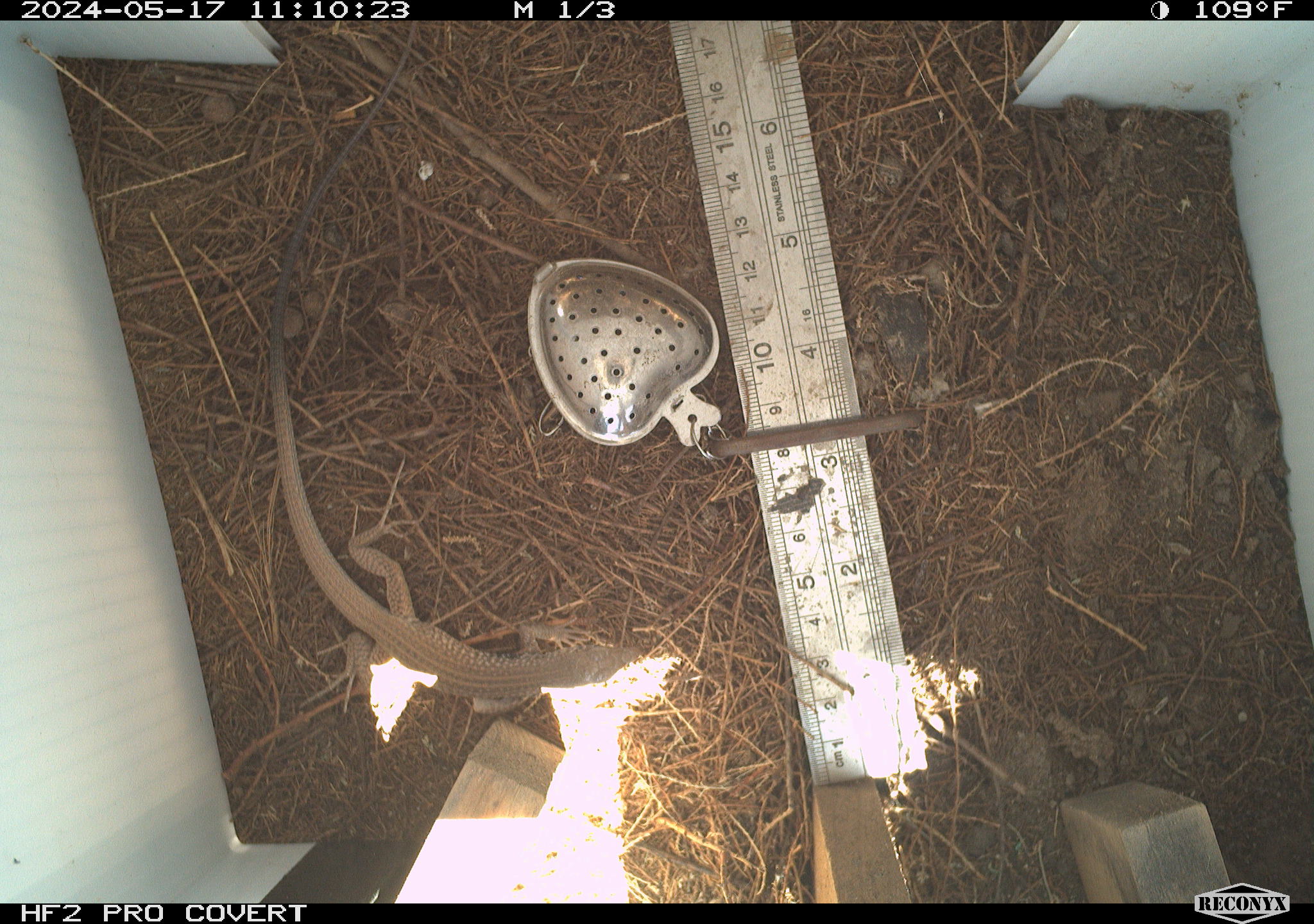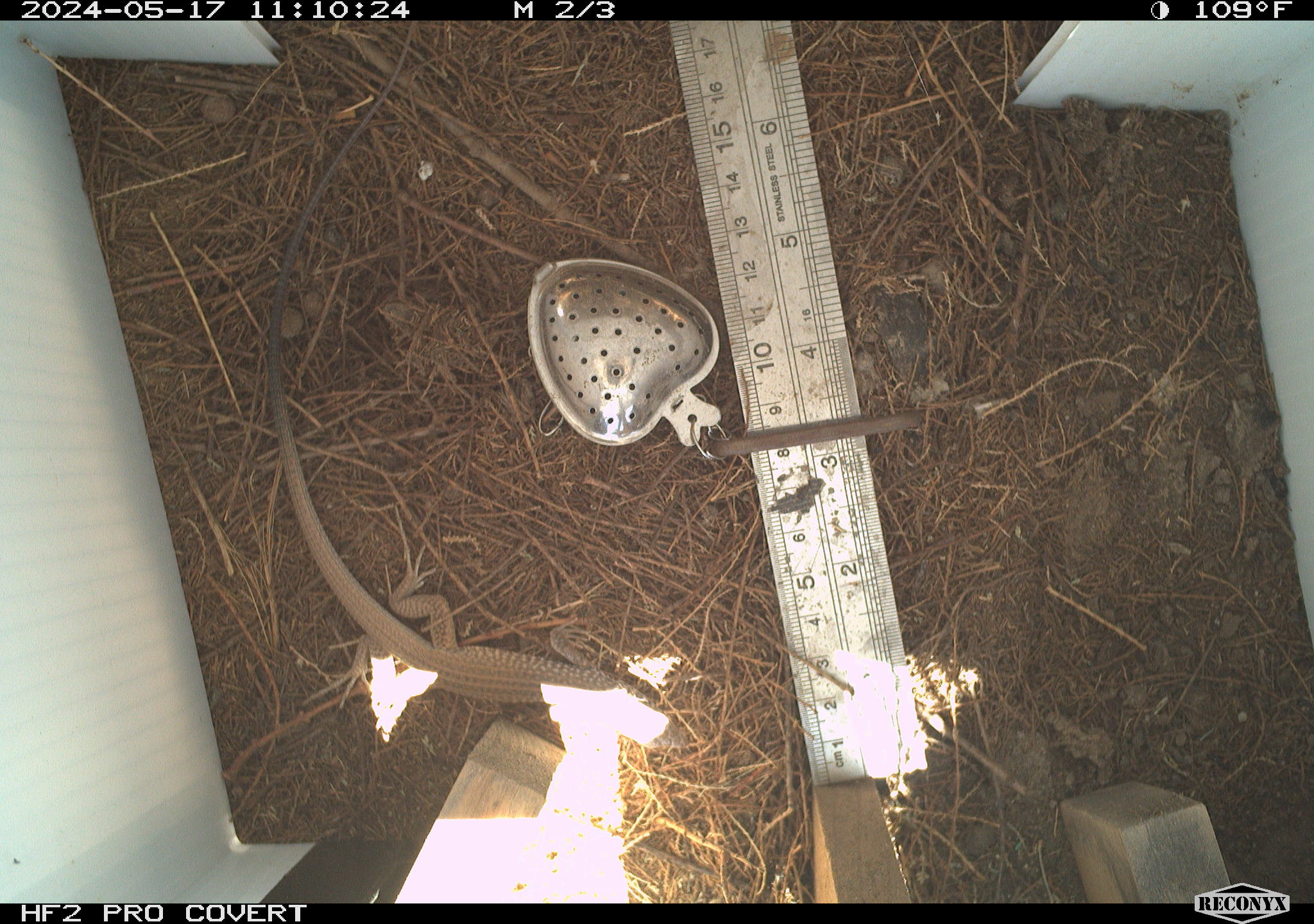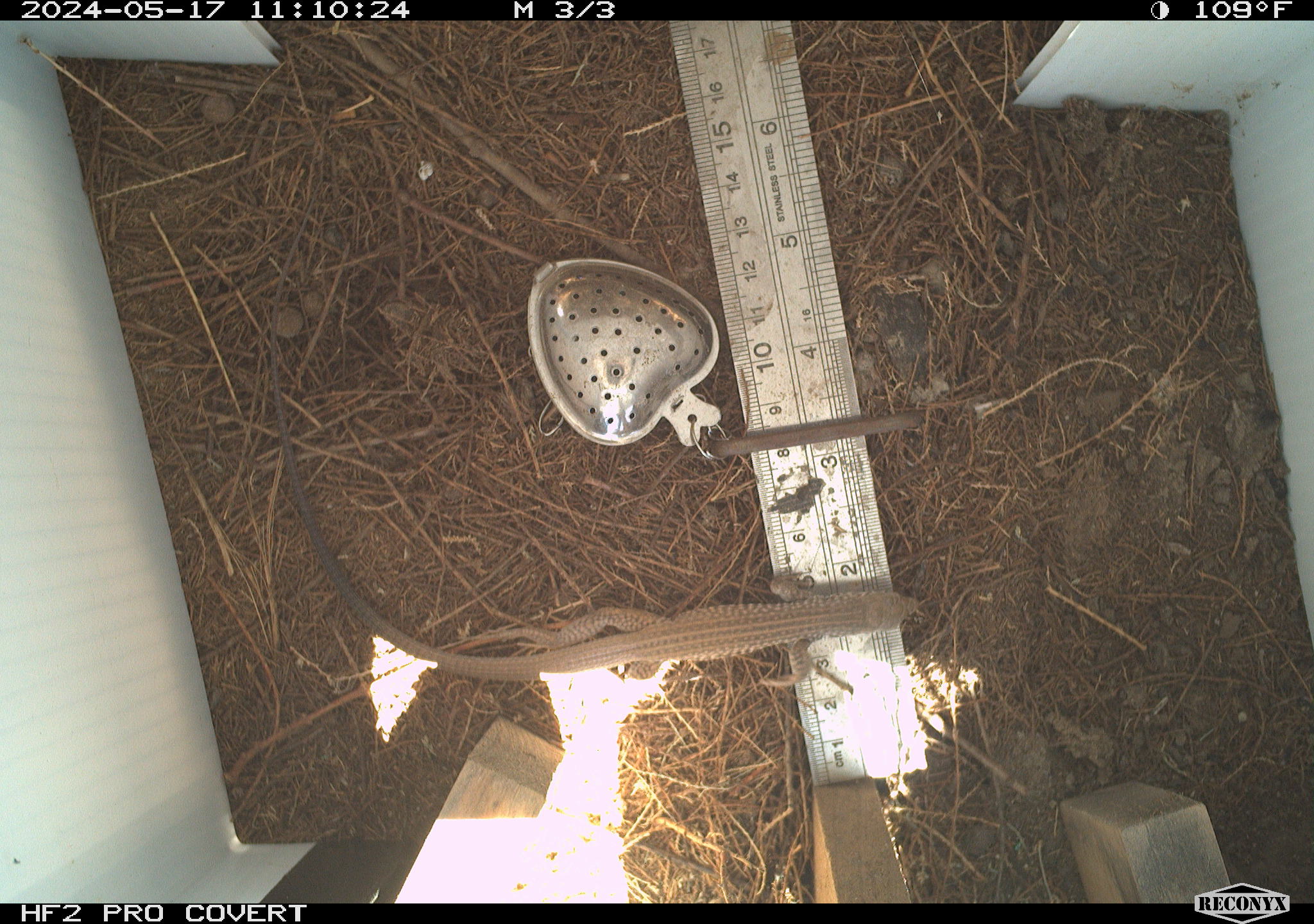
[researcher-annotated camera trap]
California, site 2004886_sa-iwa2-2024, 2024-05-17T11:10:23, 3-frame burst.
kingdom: Animalia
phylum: Chordata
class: Reptilia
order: Squamata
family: Teiidae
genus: Aspidoscelis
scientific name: Aspidoscelis tigris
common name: western whiptail